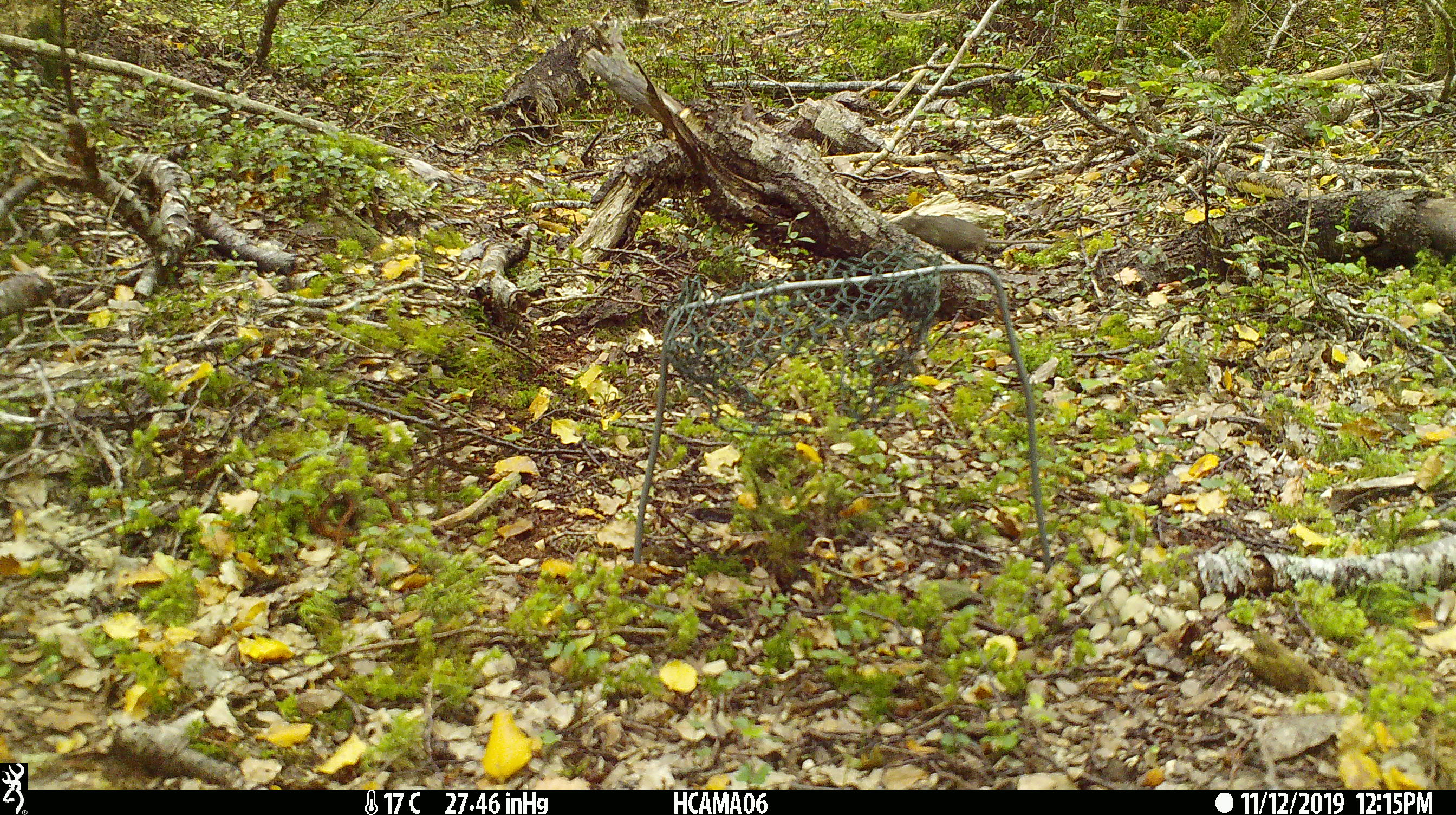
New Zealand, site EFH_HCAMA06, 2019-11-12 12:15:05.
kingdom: Animalia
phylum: Chordata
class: Mammalia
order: Rodentia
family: Muridae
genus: Mus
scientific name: Mus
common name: mouse